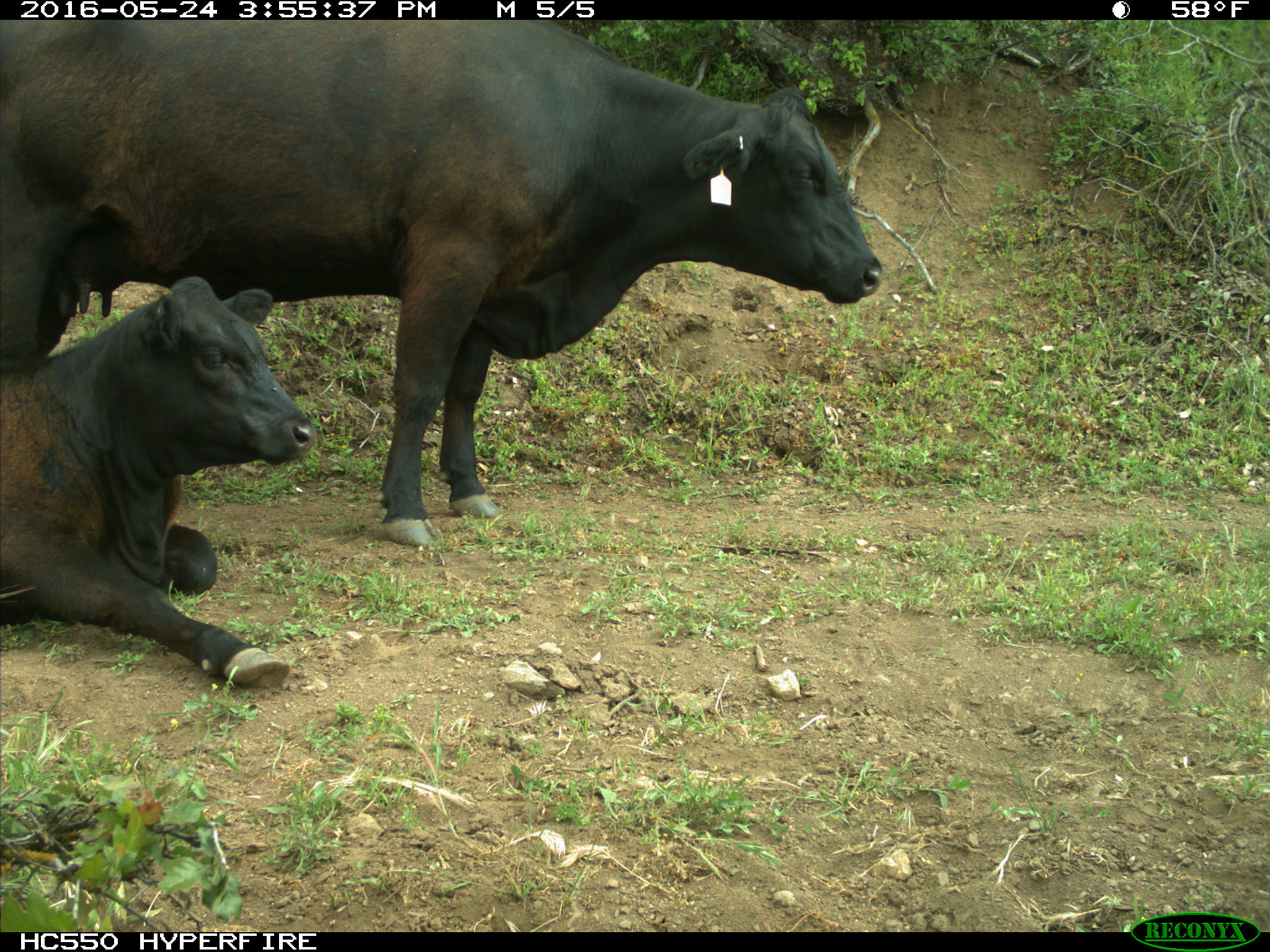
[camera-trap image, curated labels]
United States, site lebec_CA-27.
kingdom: Animalia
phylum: Chordata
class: Mammalia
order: Artiodactyla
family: Bovidae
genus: Bos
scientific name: Bos taurus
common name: domestic cow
Bos taurus (domestic cow).